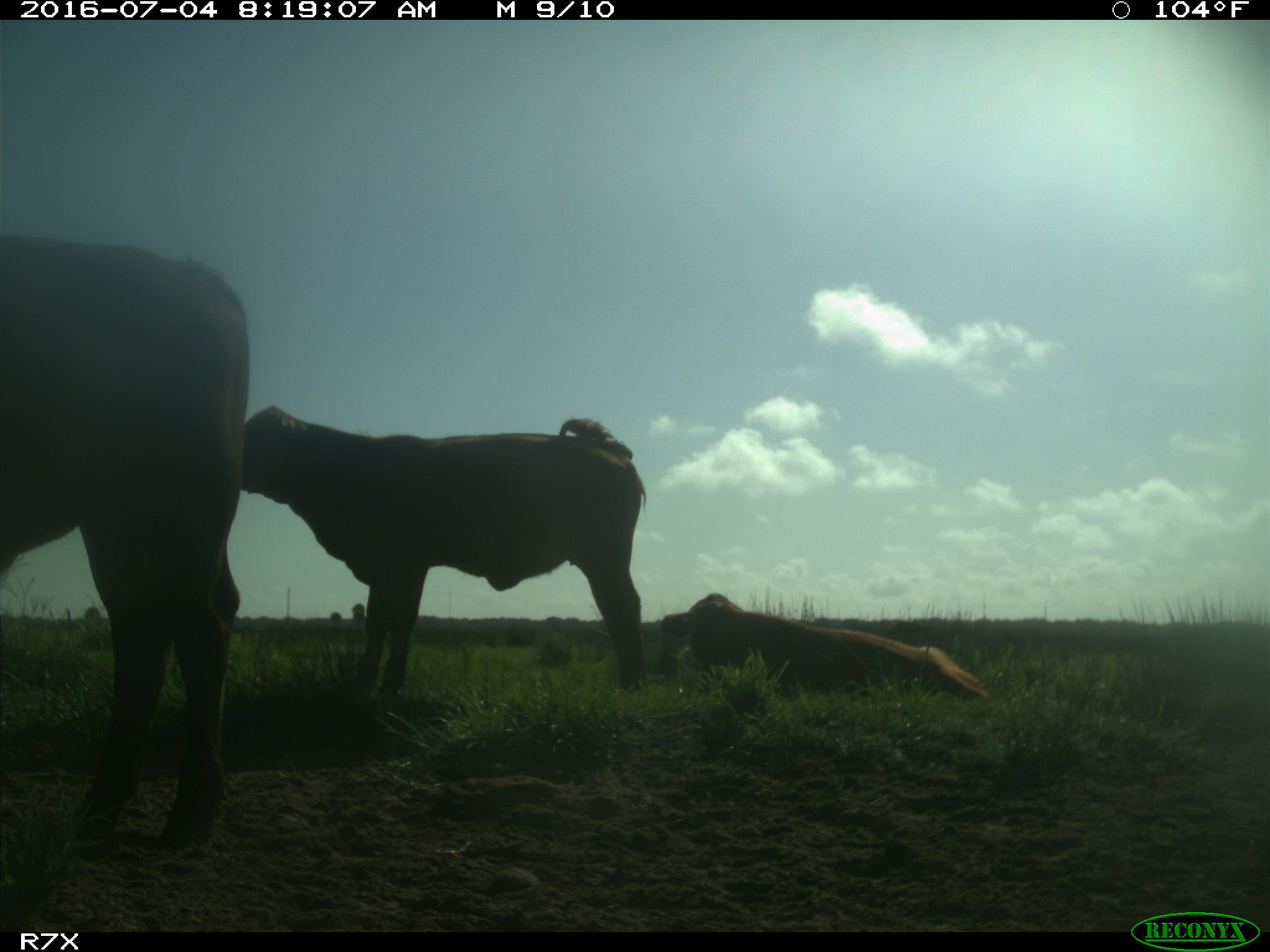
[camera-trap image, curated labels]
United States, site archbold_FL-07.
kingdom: Animalia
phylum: Chordata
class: Mammalia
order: Artiodactyla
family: Bovidae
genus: Bos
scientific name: Bos taurus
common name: domestic cow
Bos taurus (domestic cow).